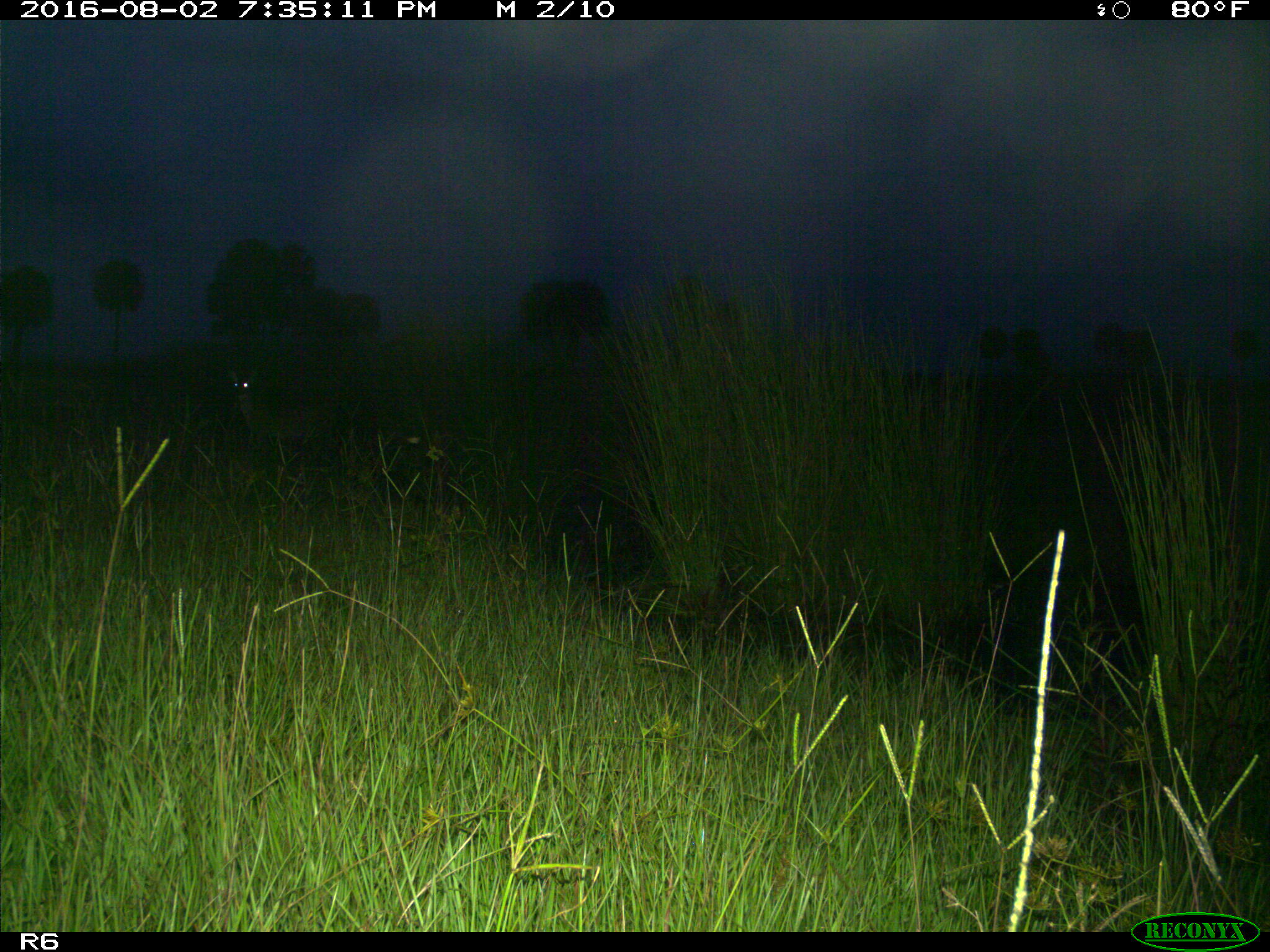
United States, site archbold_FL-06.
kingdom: Animalia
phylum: Chordata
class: Mammalia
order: Artiodactyla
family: Cervidae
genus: Odocoileus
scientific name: Odocoileus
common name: deer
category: unidentified deer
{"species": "unidentified deer (deer) (Odocoileus)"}